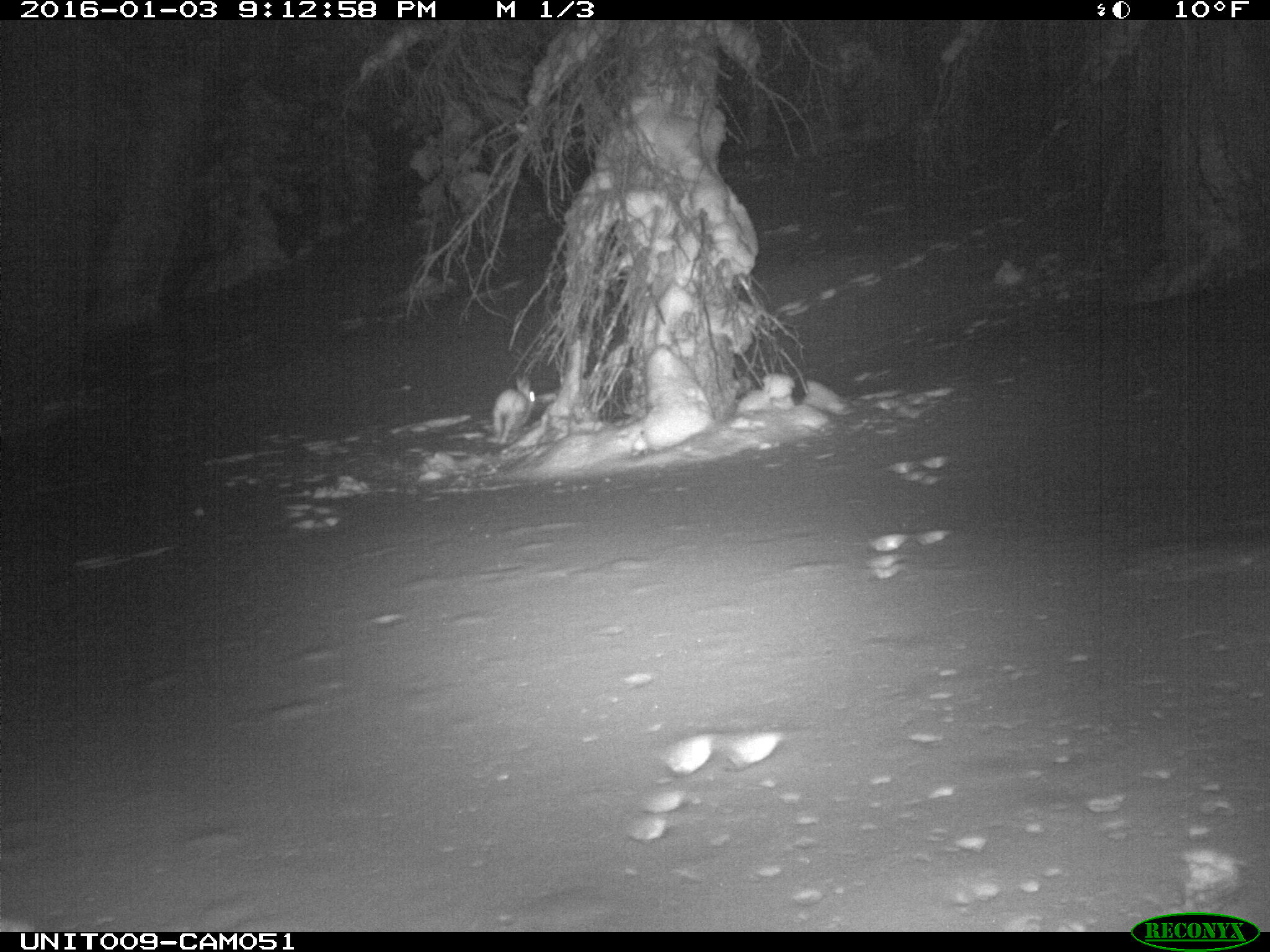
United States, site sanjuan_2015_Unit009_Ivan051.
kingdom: Animalia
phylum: Chordata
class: Mammalia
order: Lagomorpha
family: Leporidae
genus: Lepus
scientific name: Lepus americanus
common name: snowshoe hare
Lepus americanus (snowshoe hare).